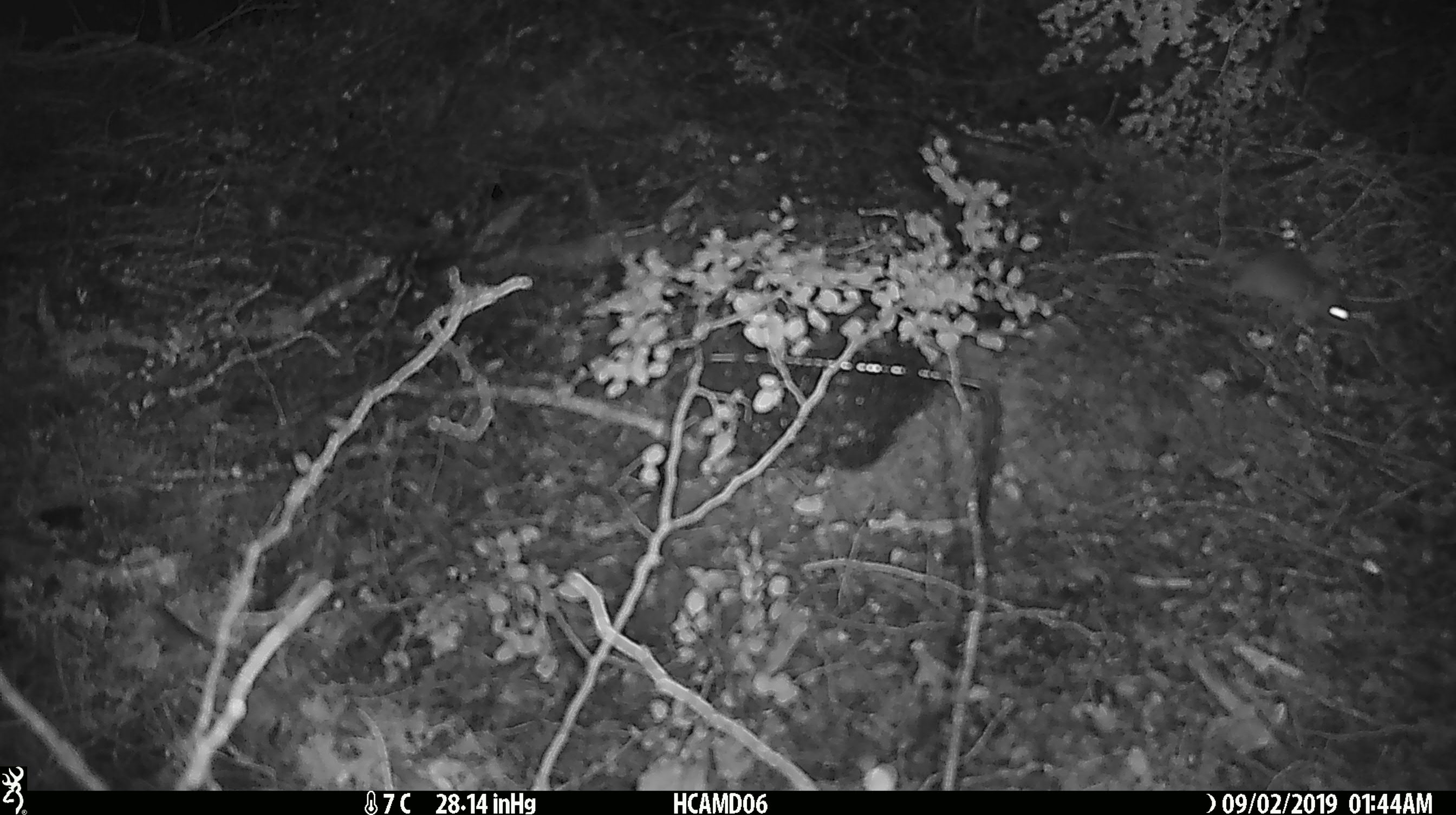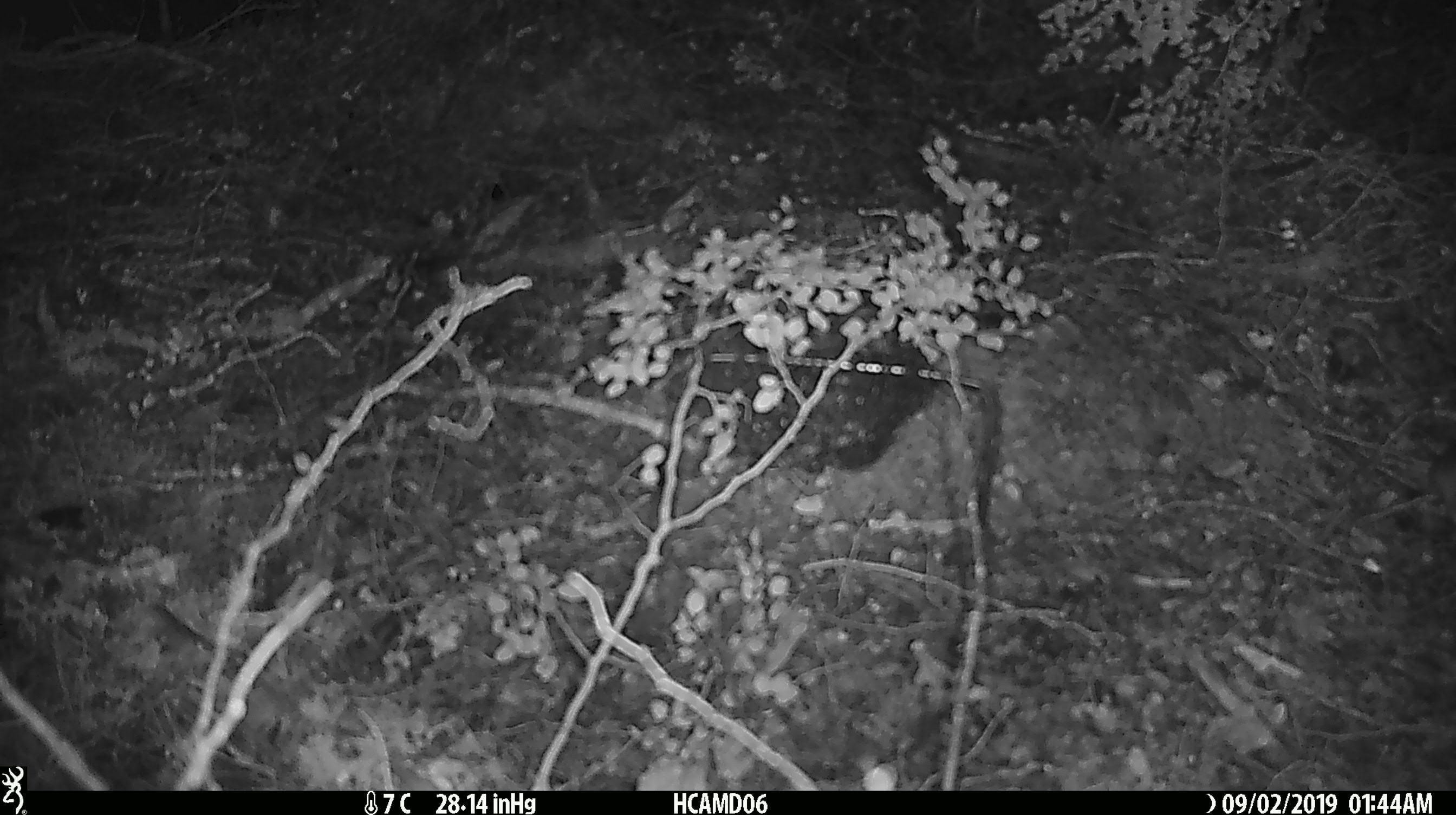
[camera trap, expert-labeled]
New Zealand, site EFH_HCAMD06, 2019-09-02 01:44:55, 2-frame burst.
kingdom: Animalia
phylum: Chordata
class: Mammalia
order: Rodentia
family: Muridae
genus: Mus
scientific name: Mus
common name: mouse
Mouse (Mus).